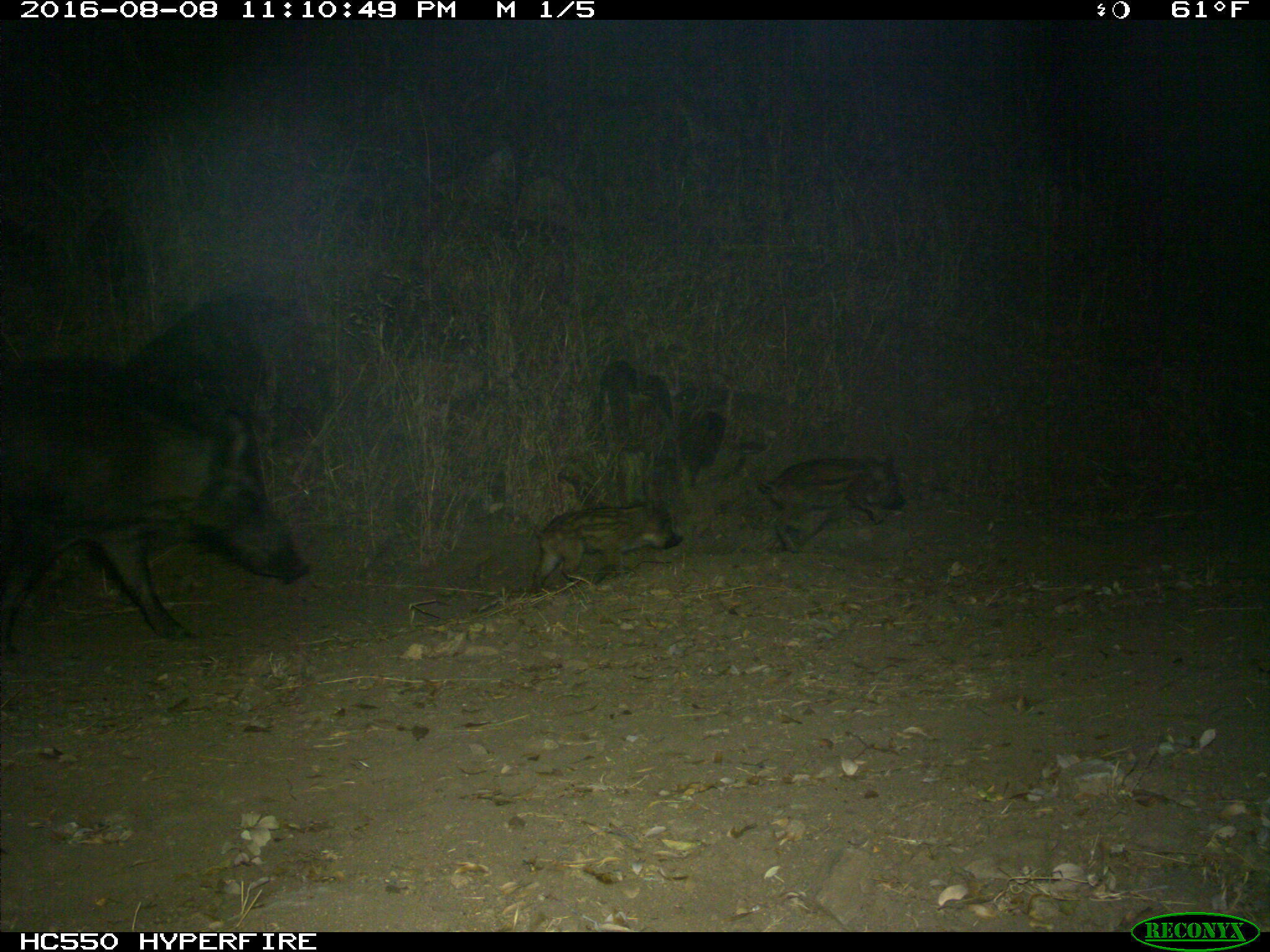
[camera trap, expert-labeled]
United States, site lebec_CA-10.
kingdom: Animalia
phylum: Chordata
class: Mammalia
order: Artiodactyla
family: Suidae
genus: Sus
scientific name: Sus scrofa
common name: wild boar